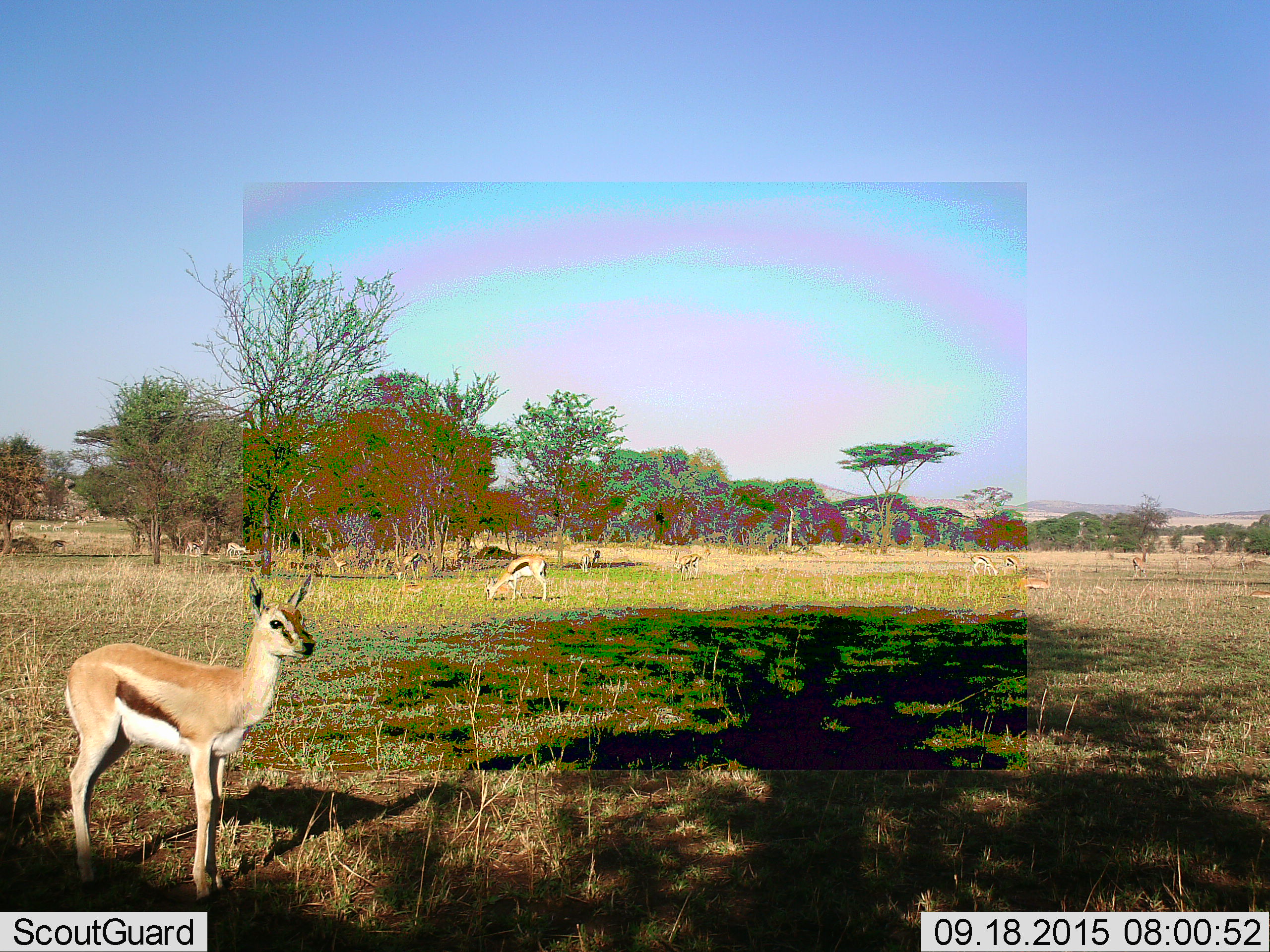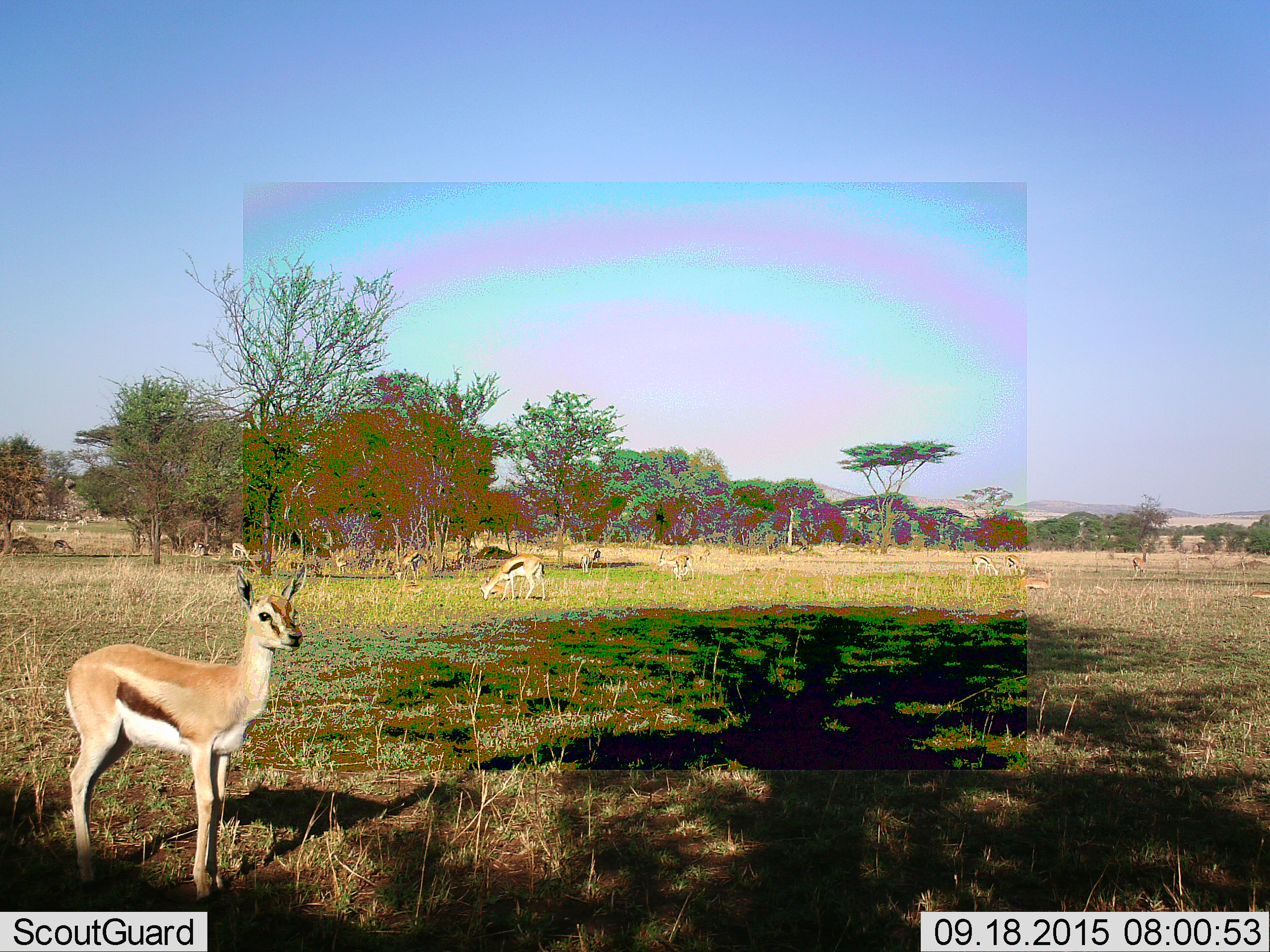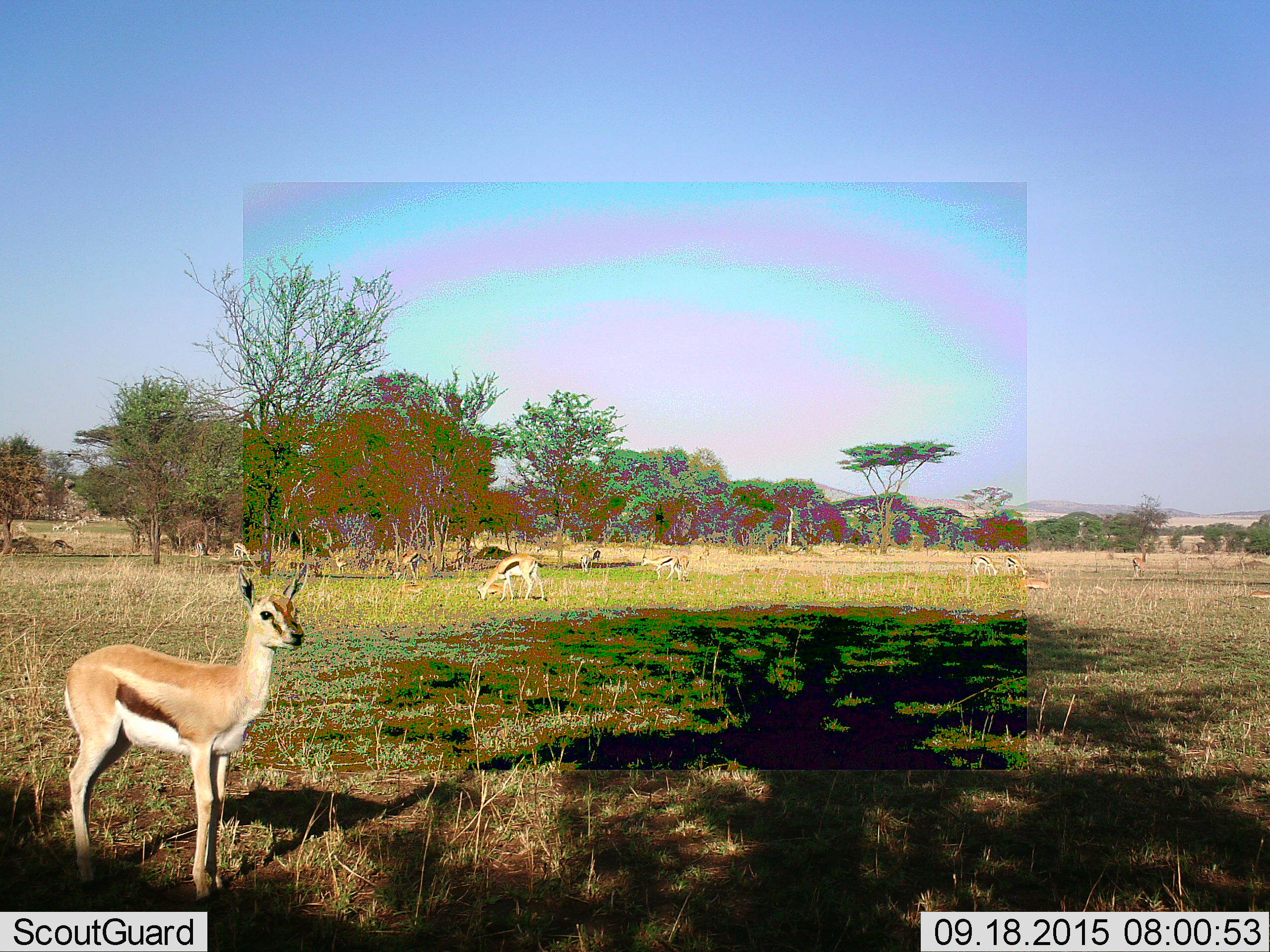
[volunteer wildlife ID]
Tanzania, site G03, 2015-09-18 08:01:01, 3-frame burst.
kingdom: Animalia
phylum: Chordata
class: Mammalia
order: Artiodactyla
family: Bovidae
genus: Eudorcas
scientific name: Eudorcas thomsonii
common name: thomson's gazelle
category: gazellethomsons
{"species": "gazellethomsons (thomson's gazelle) (Eudorcas thomsonii)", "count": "11-50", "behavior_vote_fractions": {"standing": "80%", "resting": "33%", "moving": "60%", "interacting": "7%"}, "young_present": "40%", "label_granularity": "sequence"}